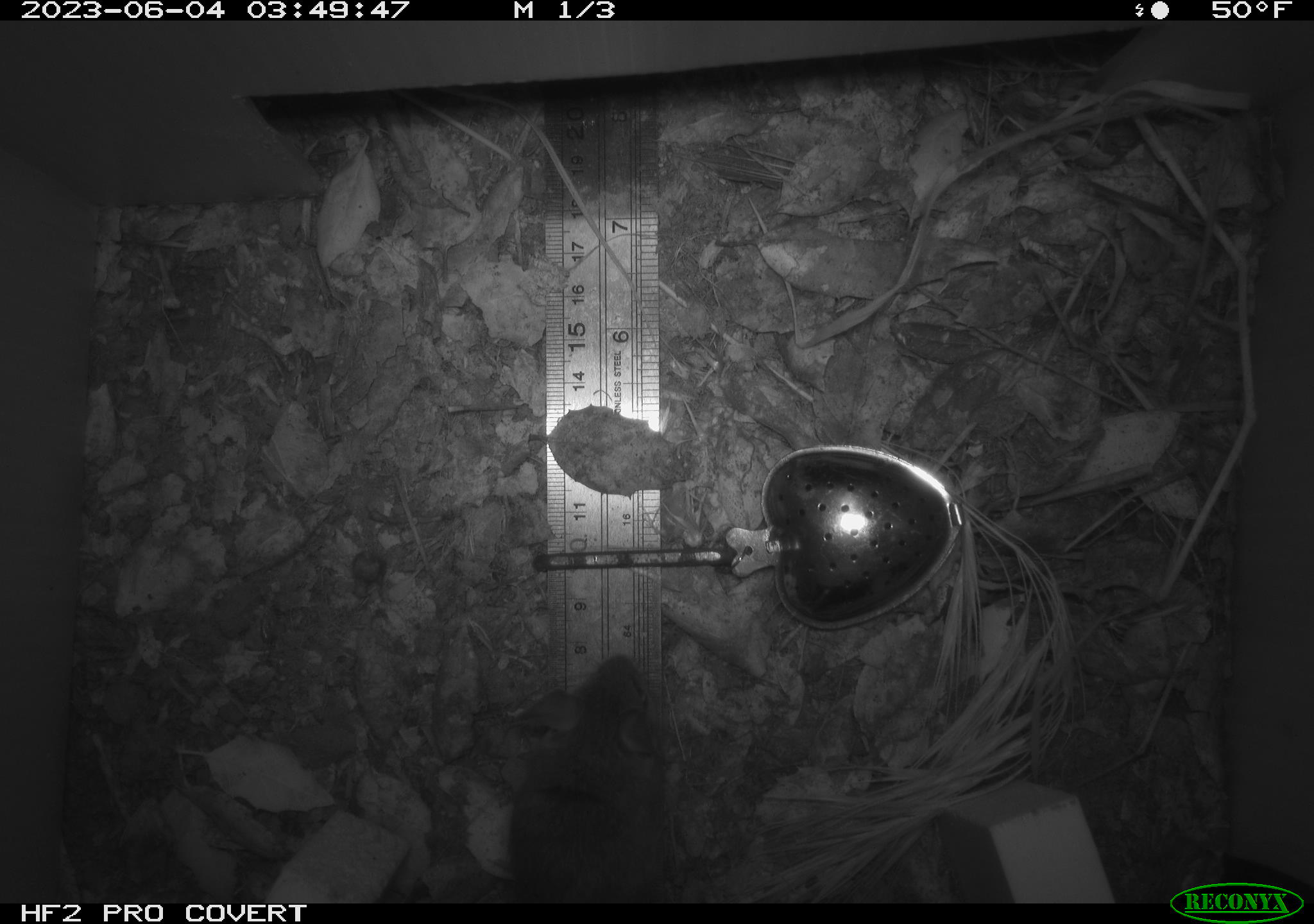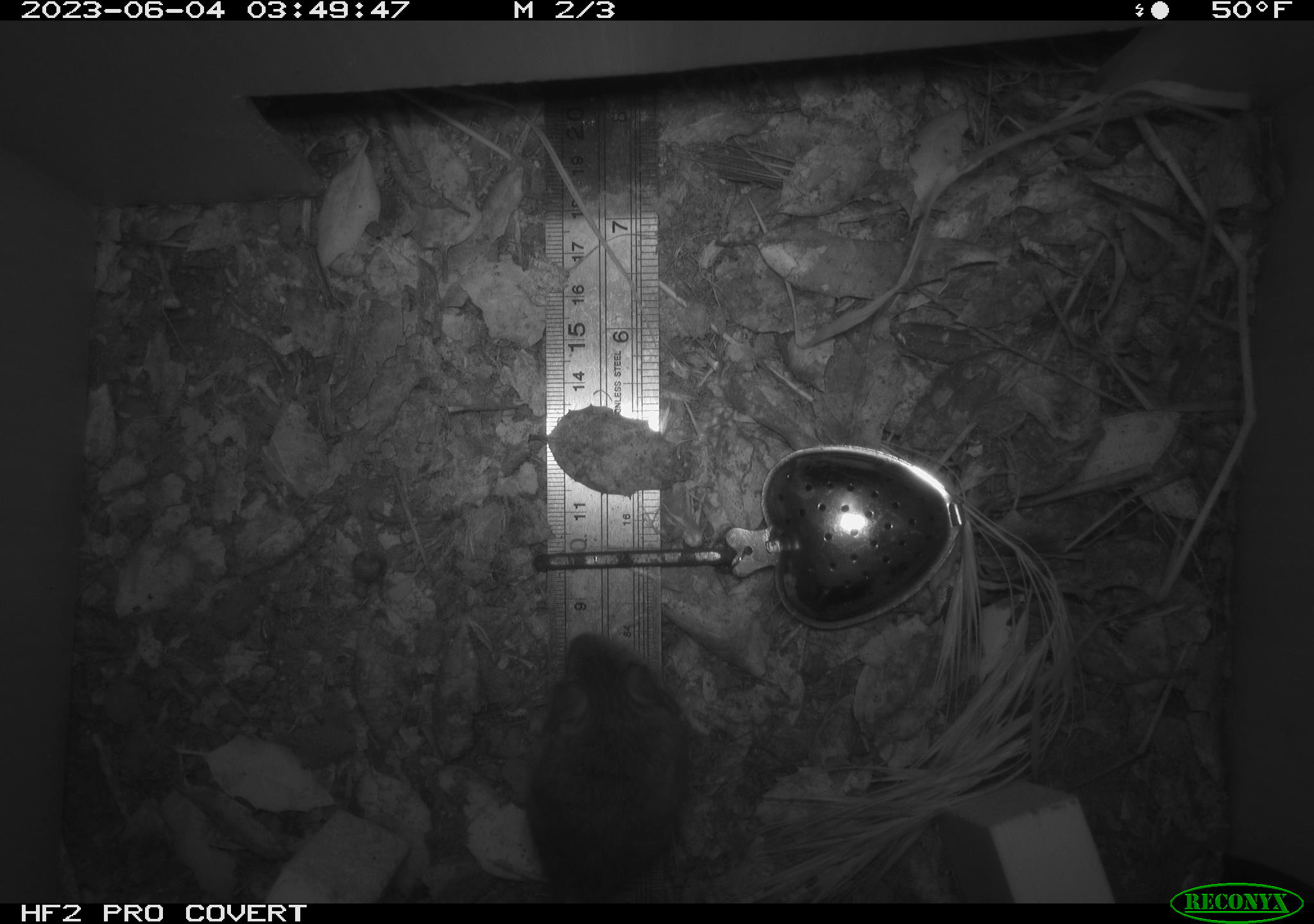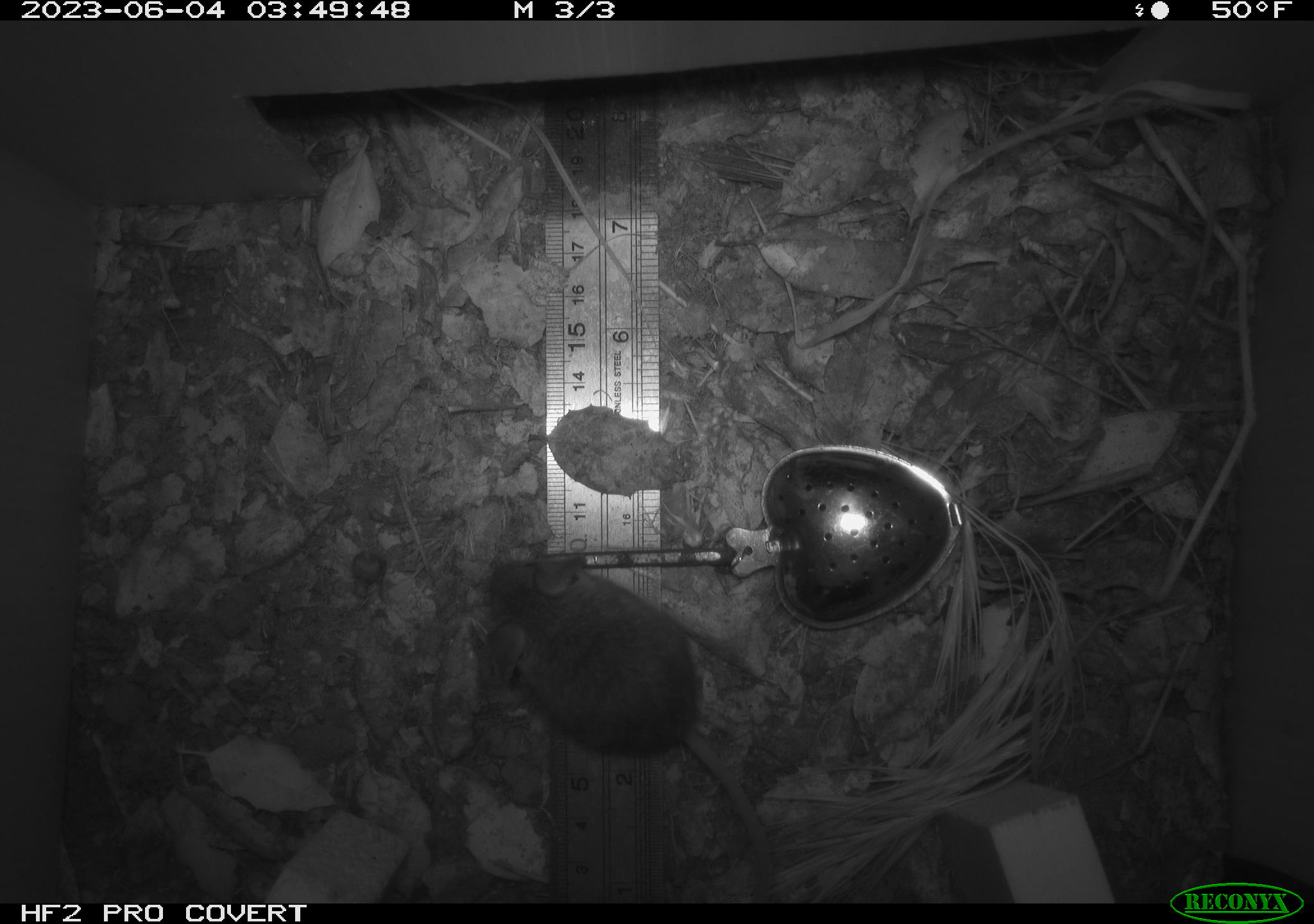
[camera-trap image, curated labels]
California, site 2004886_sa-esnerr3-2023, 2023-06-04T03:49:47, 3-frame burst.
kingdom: Animalia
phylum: Chordata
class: Mammalia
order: Rodentia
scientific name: Rodentia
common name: mouse species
Mouse species (Rodentia).